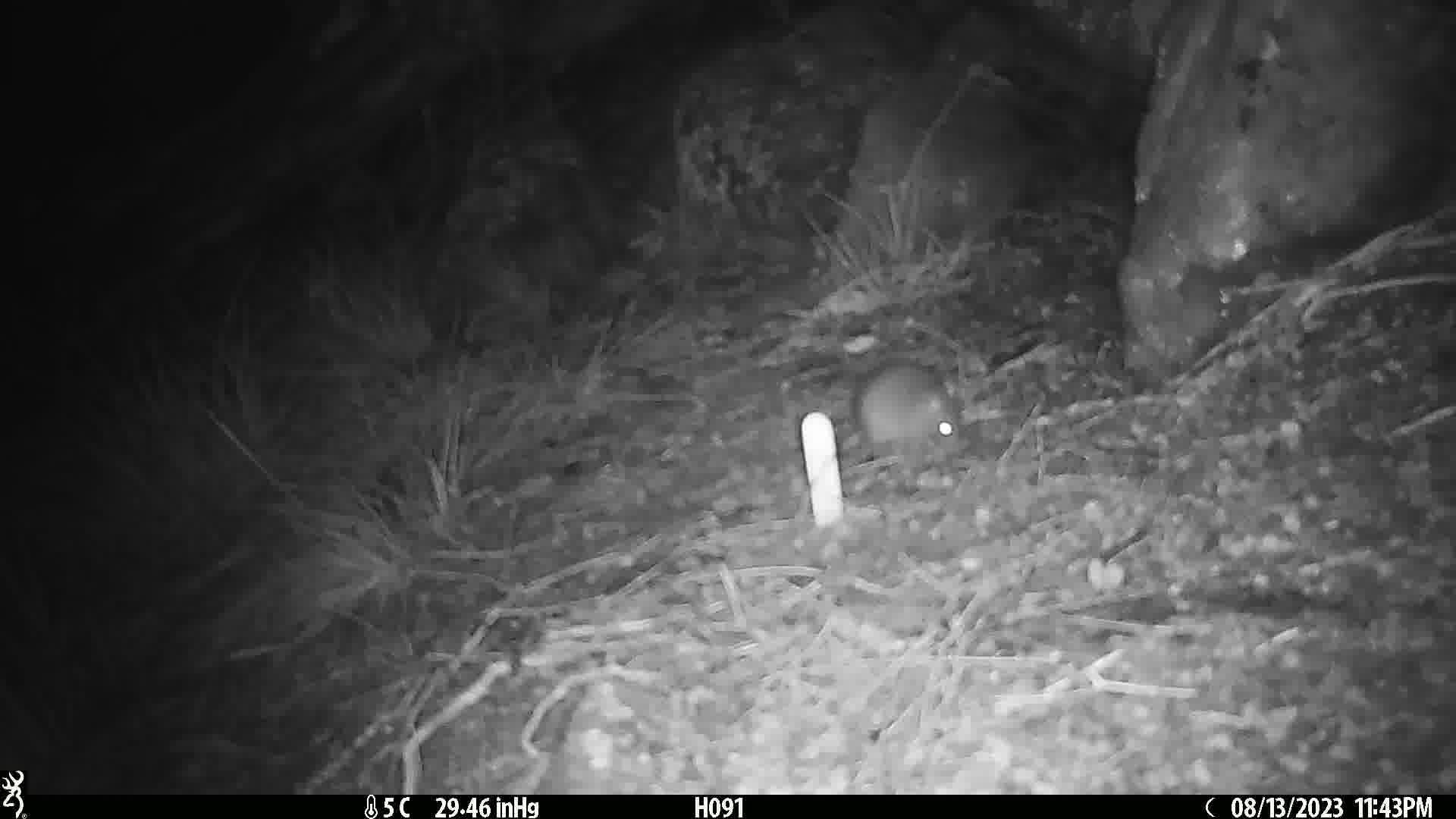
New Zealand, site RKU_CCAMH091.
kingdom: Animalia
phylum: Chordata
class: Mammalia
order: Rodentia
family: Muridae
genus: Rattus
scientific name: Rattus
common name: rat